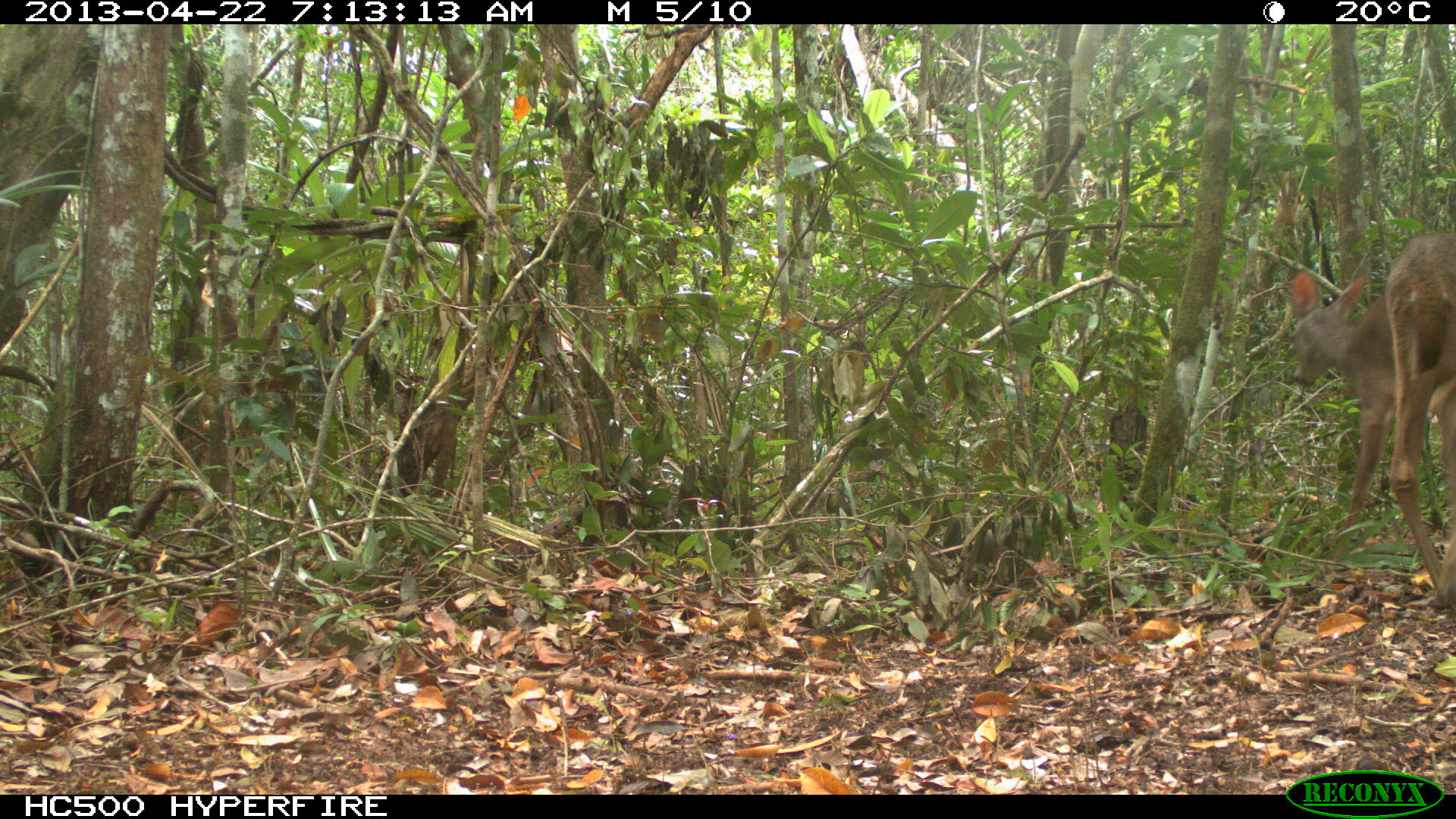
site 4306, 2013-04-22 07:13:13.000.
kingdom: Animalia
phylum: Chordata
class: Mammalia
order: Artiodactyla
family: Cervidae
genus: Odocoileus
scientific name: Odocoileus virginianus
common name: white-tailed deer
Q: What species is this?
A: Odocoileus virginianus (white-tailed deer).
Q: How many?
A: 1.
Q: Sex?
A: Female.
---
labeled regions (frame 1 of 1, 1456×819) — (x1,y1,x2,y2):
odocoileus virginianus: (1383,230,1456,608); (1290,269,1394,534)